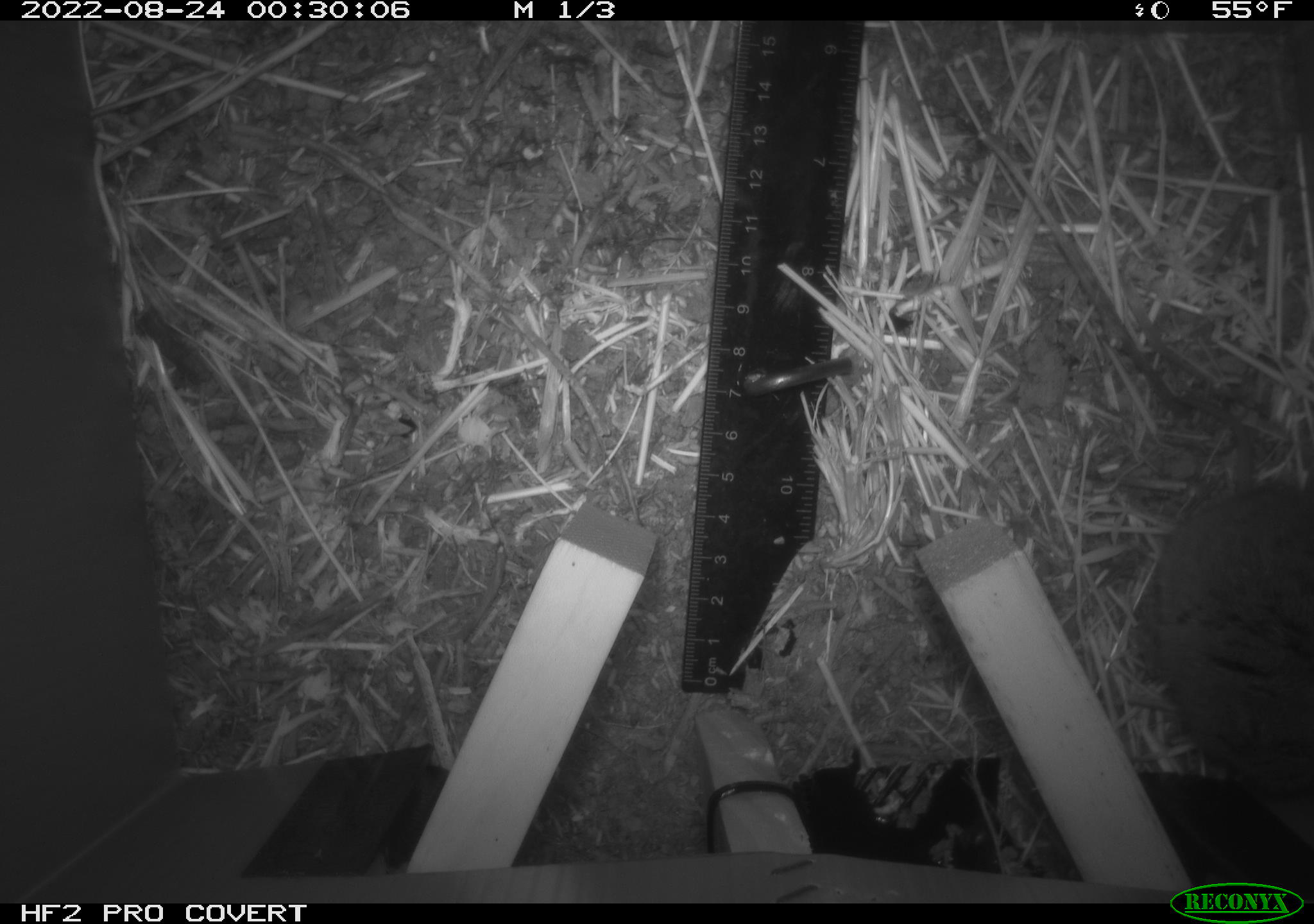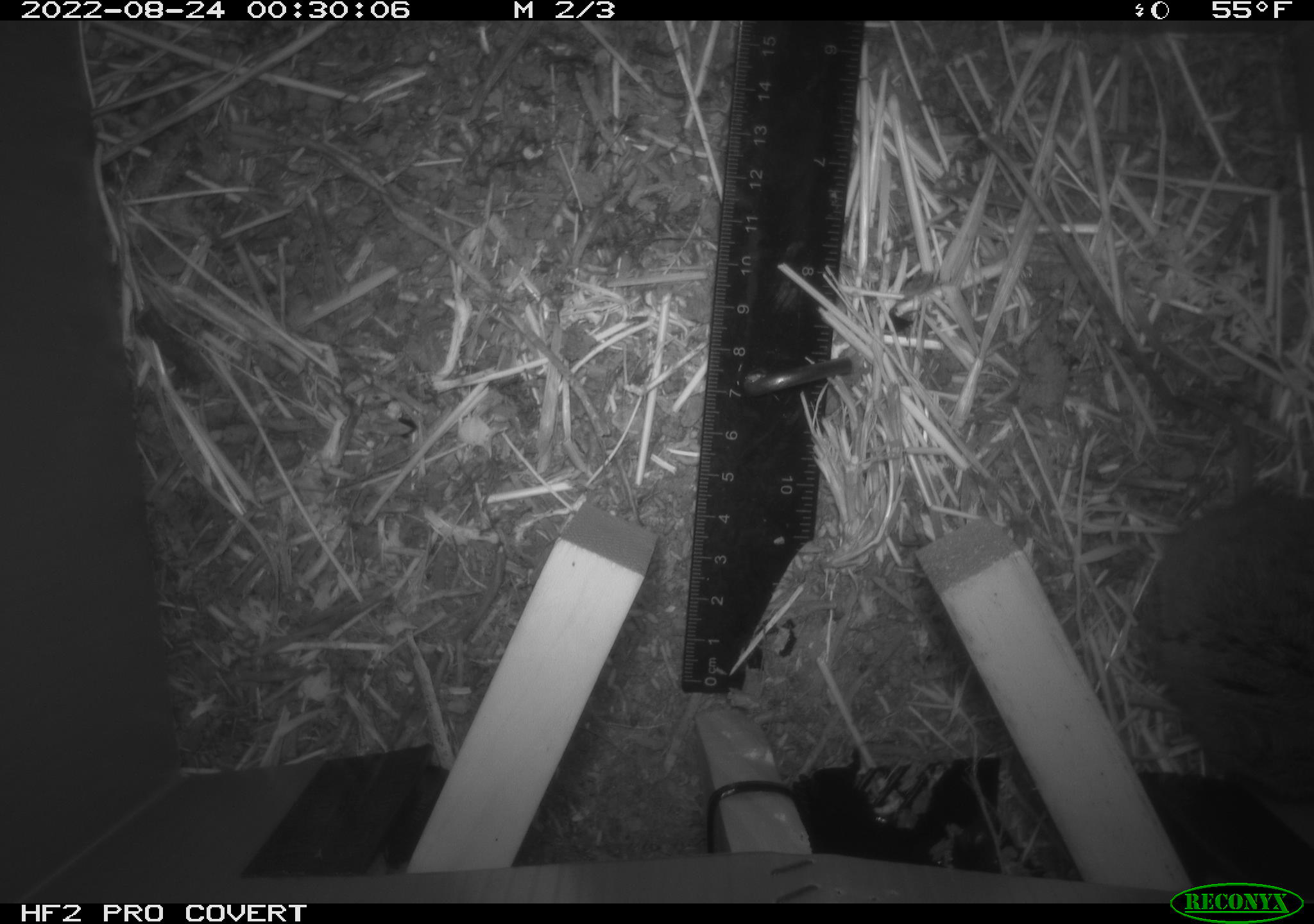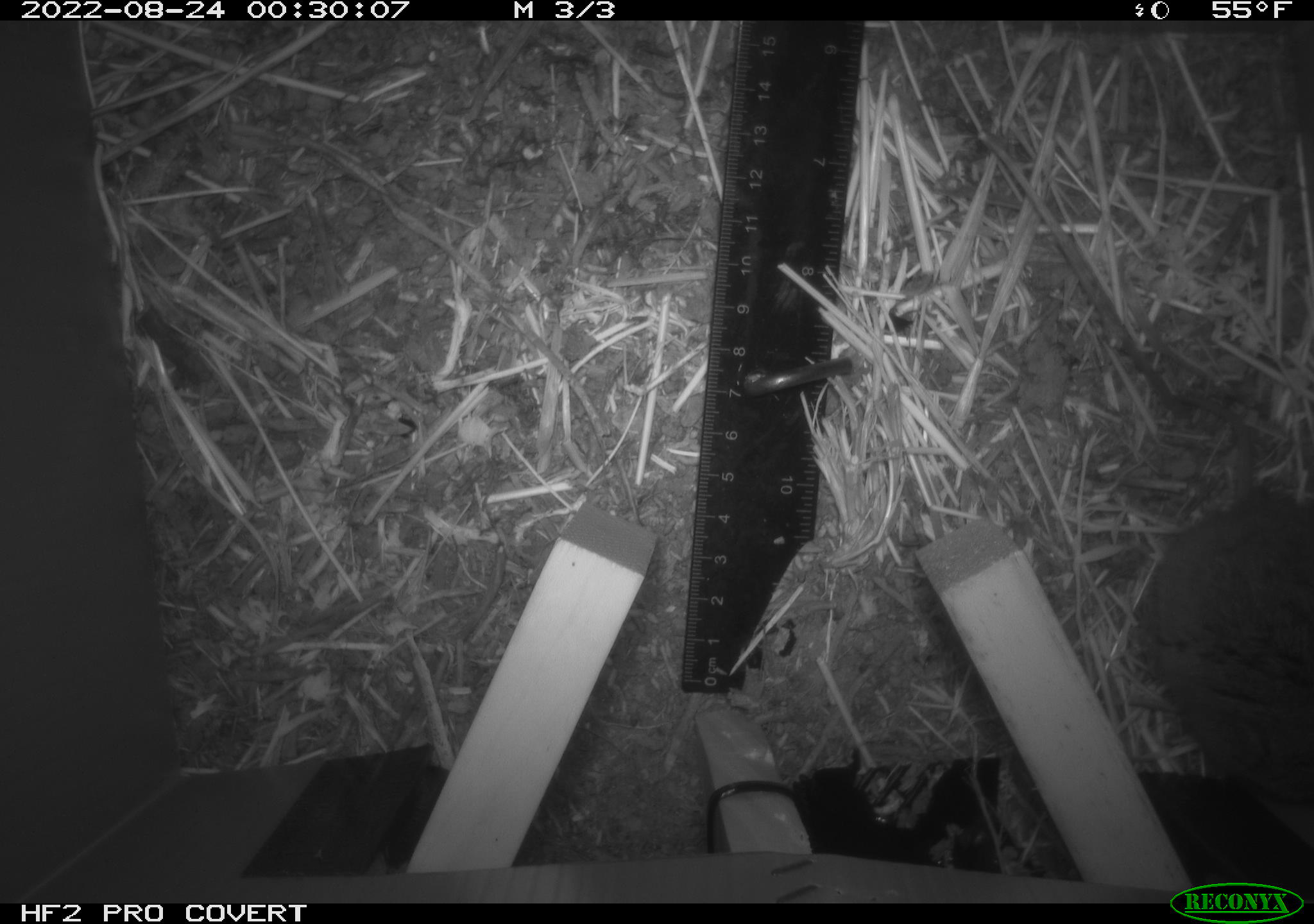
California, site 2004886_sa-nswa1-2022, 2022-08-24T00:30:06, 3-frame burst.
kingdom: Animalia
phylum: Chordata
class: Mammalia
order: Rodentia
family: Cricetidae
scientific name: Cricetidae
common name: hamsters, voles, lemmings, and allies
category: cricetidae family